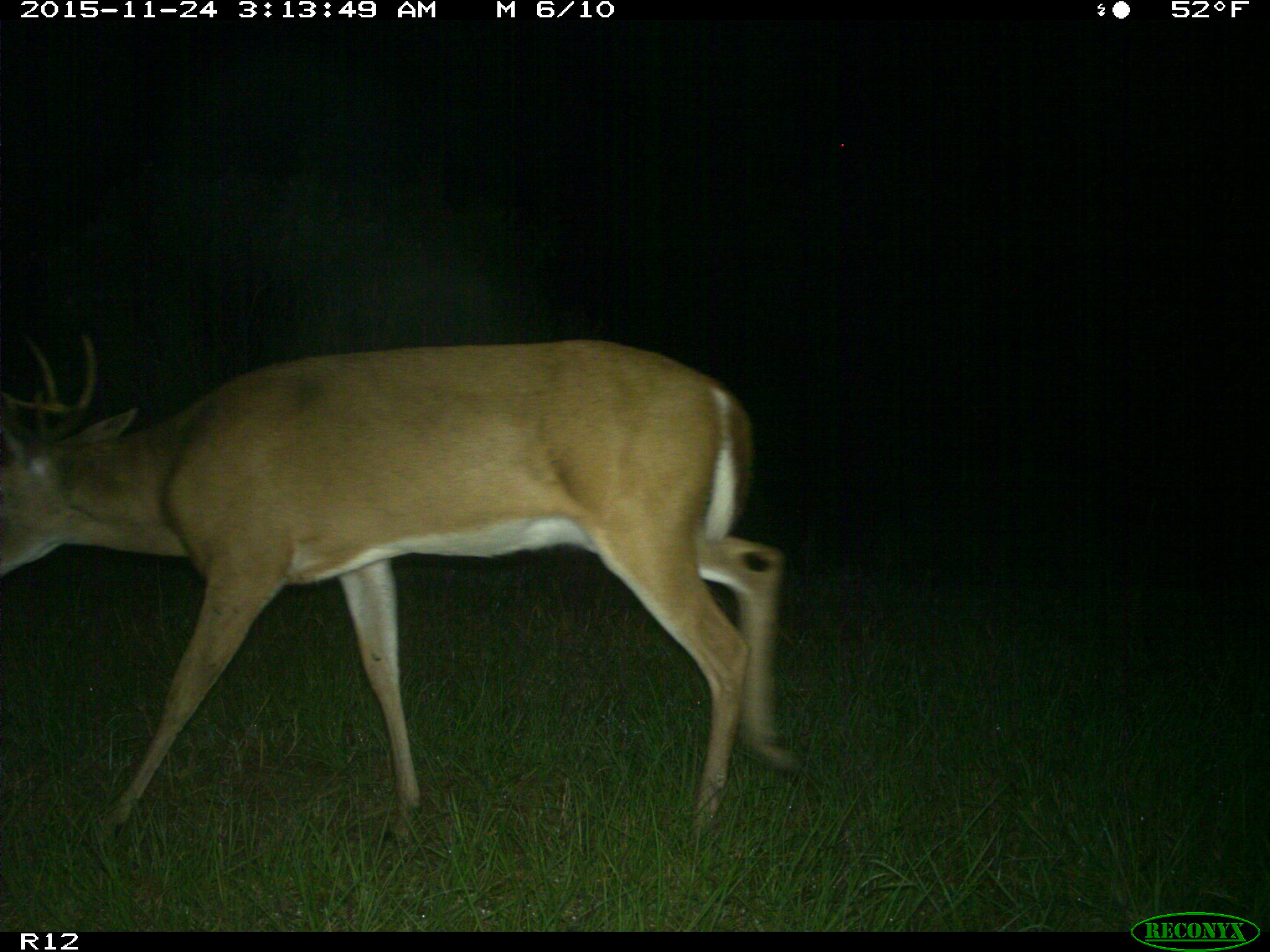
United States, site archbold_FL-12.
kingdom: Animalia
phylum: Chordata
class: Mammalia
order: Artiodactyla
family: Cervidae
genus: Odocoileus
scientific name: Odocoileus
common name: deer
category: unidentified deer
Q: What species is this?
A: Unidentified deer (deer) (Odocoileus).